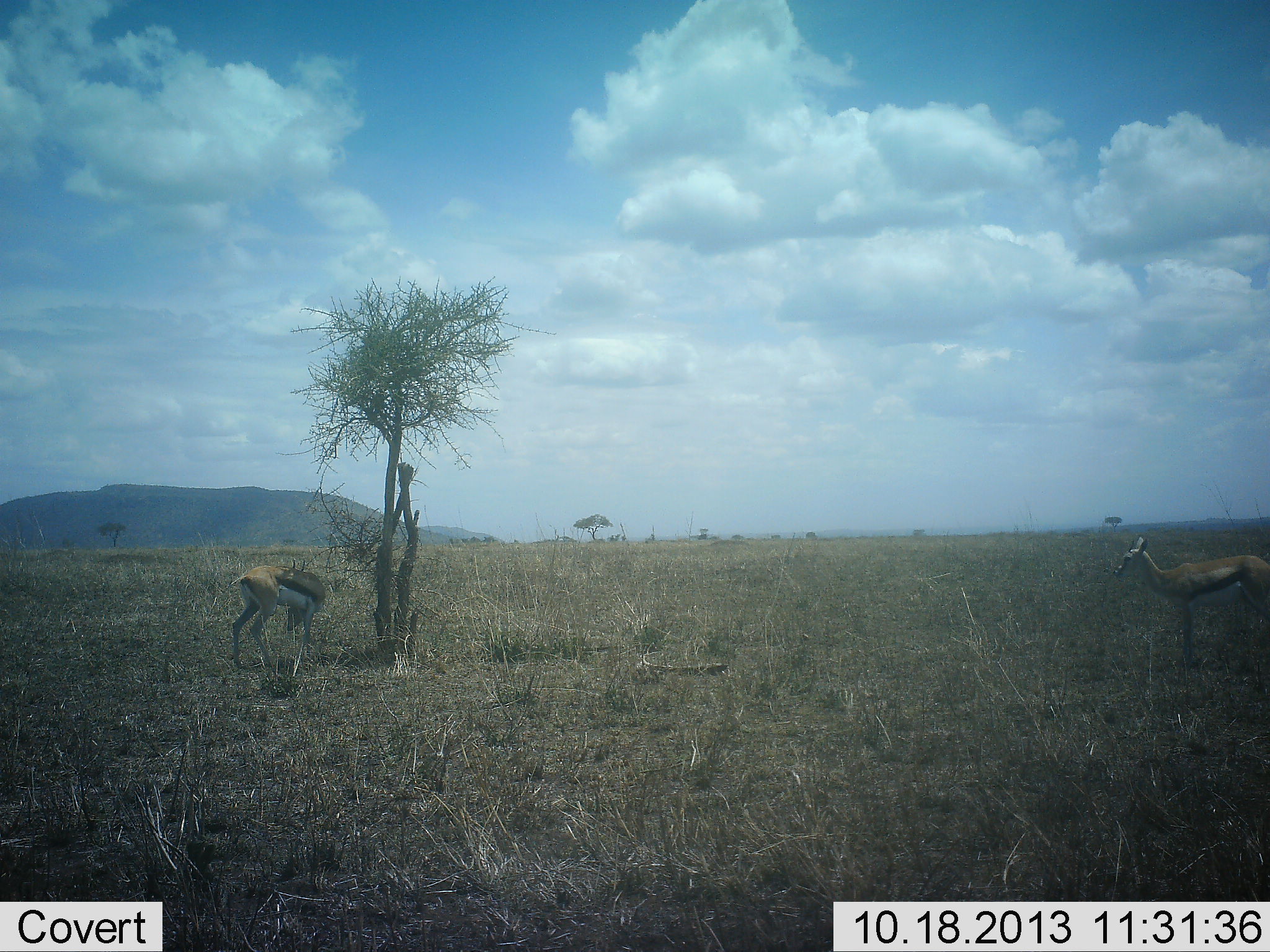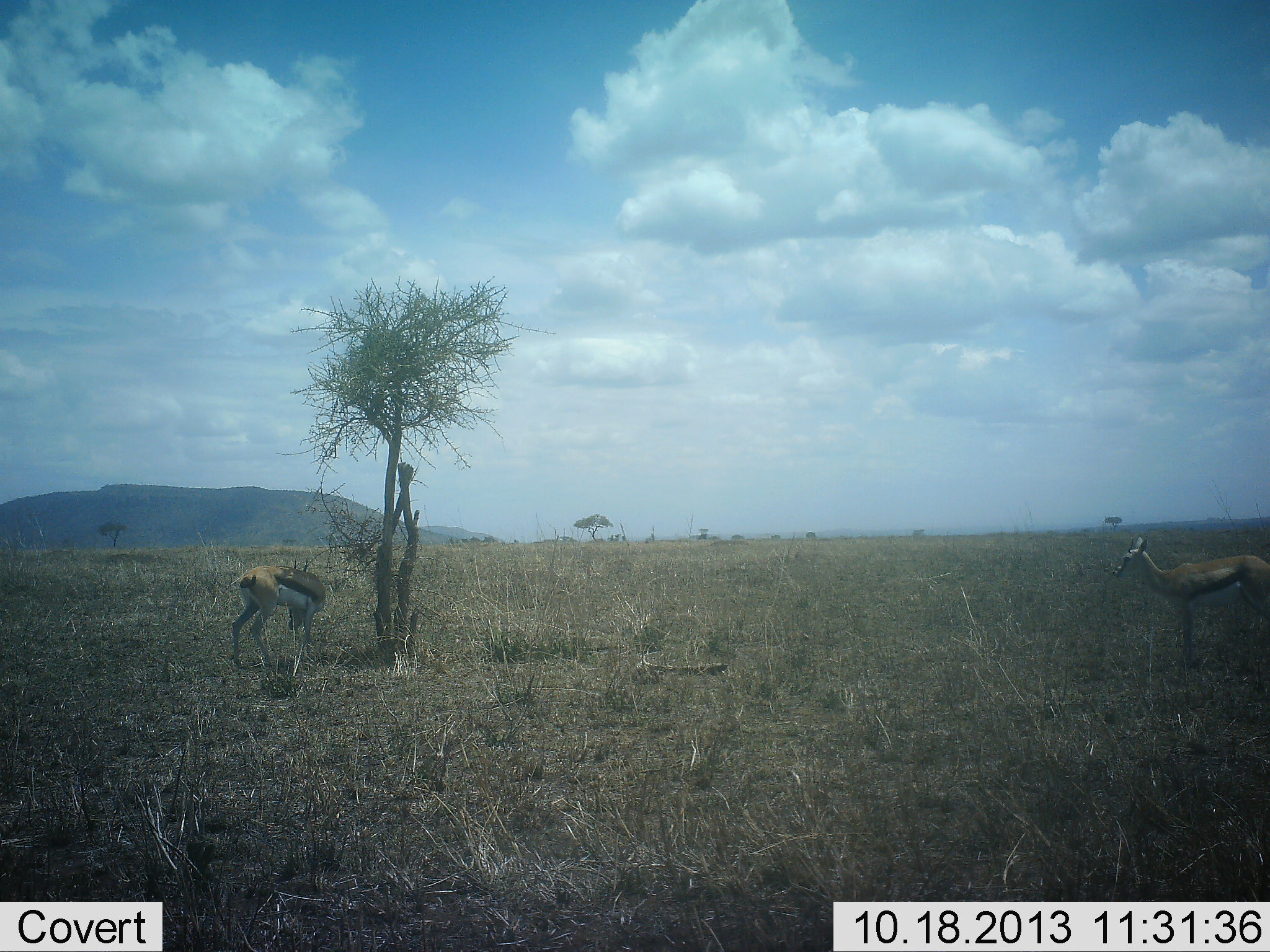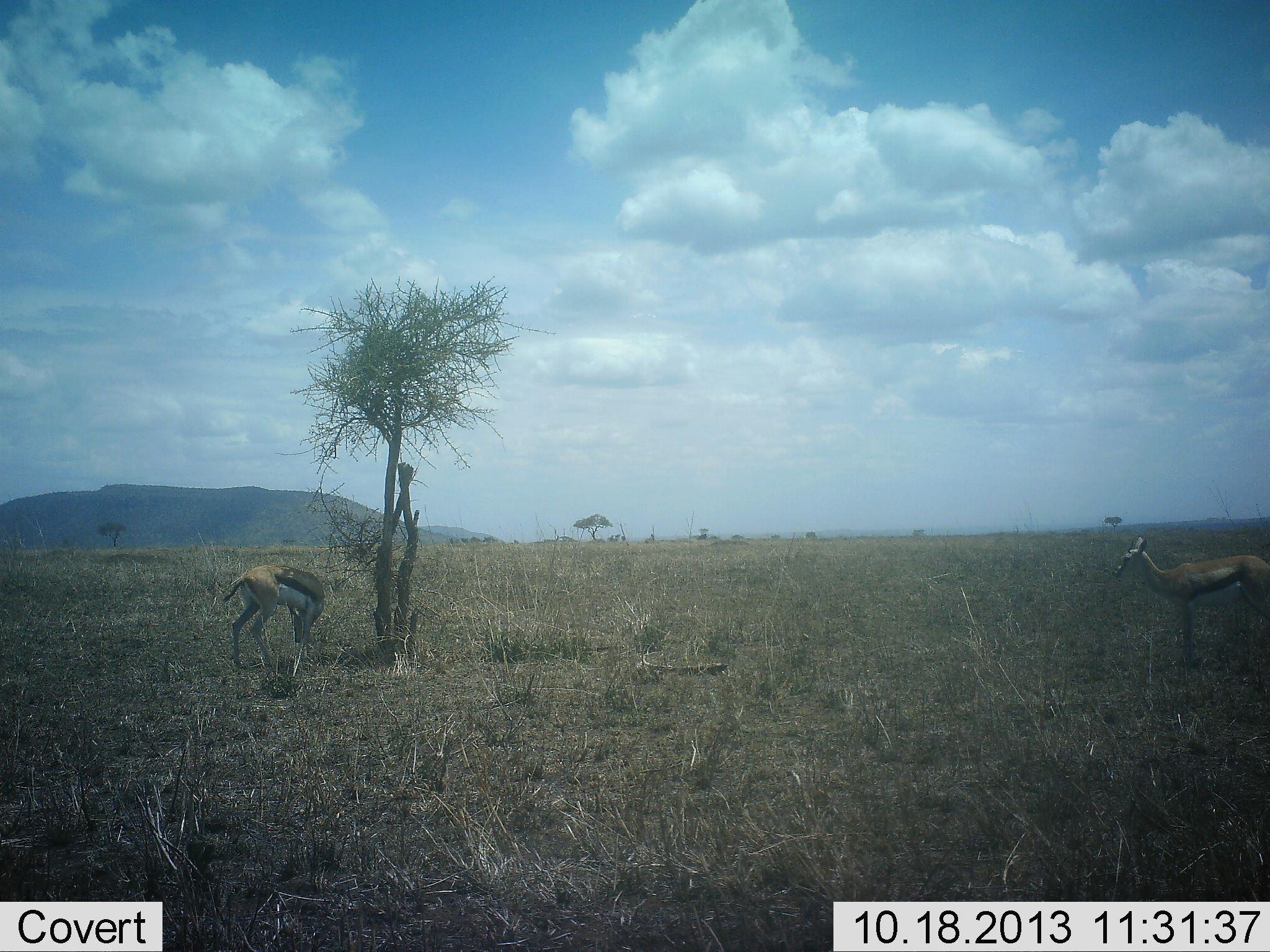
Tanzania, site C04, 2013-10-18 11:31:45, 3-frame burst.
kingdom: Animalia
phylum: Chordata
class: Mammalia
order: Artiodactyla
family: Bovidae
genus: Eudorcas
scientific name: Eudorcas thomsonii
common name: thomson's gazelle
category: gazellethomsons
Gazellethomsons (thomson's gazelle) (Eudorcas thomsonii), count 2. Behavior (volunteer vote fractions): standing 96%, resting 4%, moving 1%, interacting 0%. Young present (vote fraction): 4%. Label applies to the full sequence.